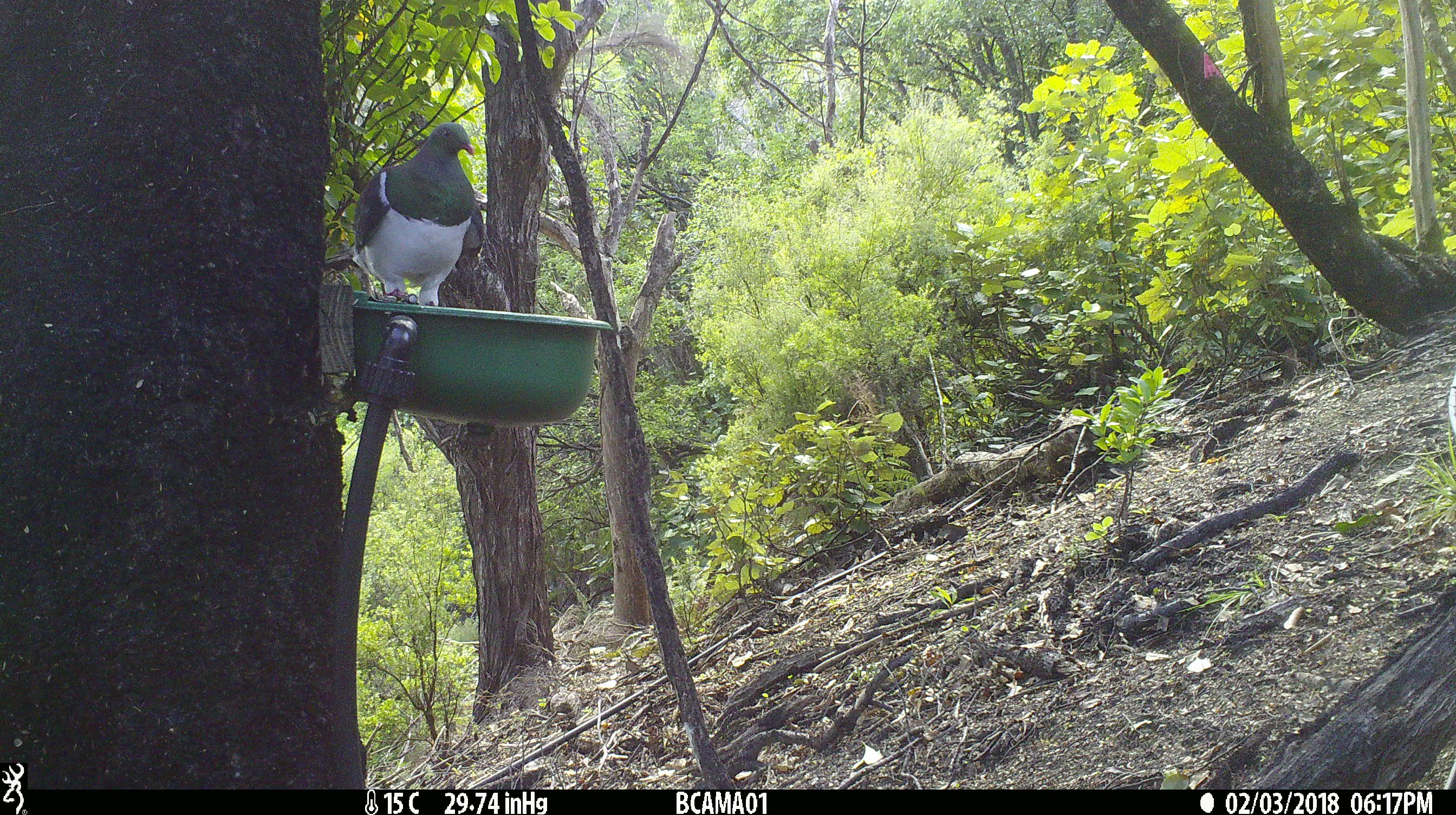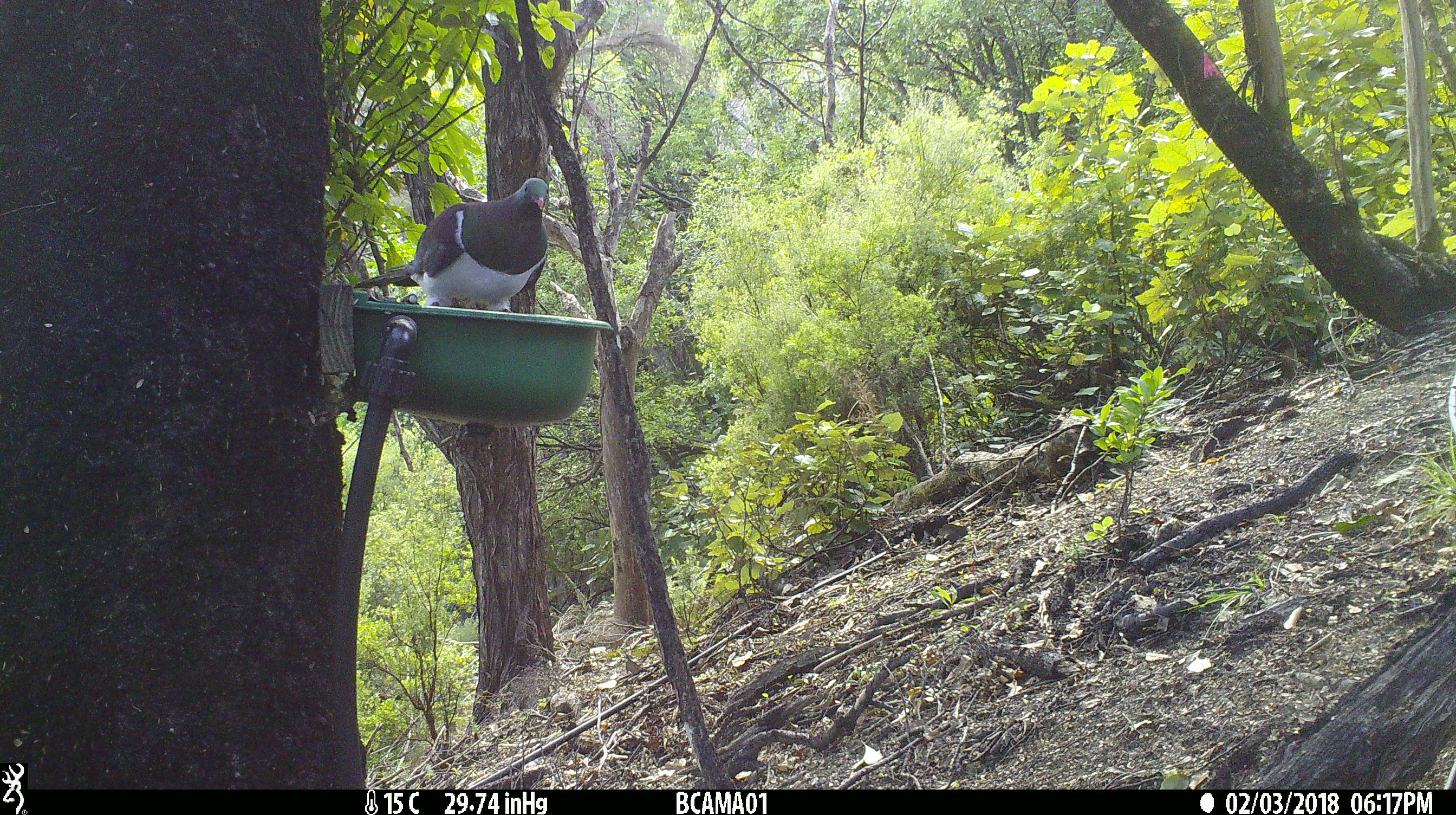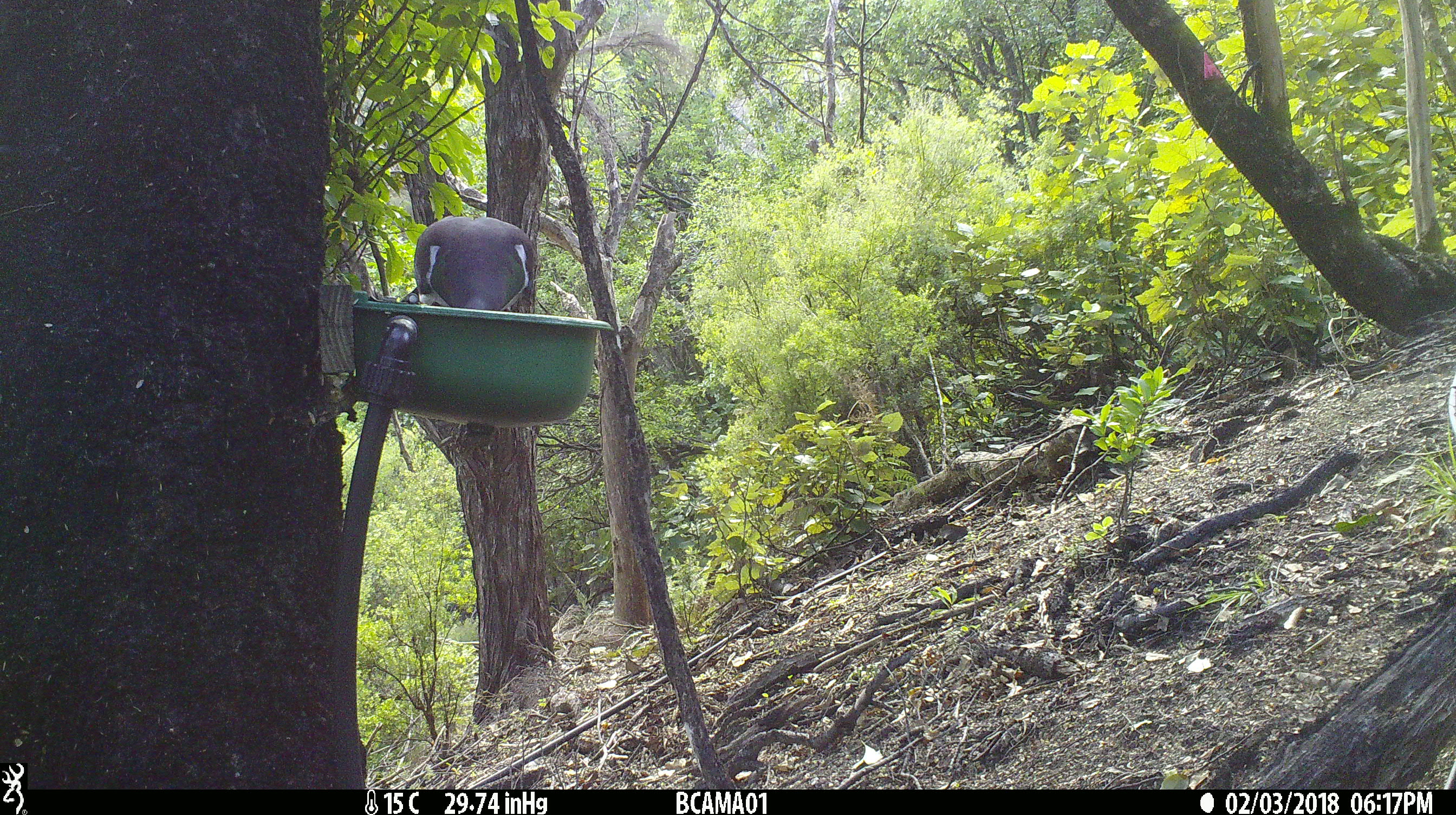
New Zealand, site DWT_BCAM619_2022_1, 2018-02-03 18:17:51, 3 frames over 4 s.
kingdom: Animalia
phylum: Chordata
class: Aves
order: Columbiformes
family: Columbidae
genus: Hemiphaga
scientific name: Hemiphaga novaeseelandiae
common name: new zealand pigeon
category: kereru